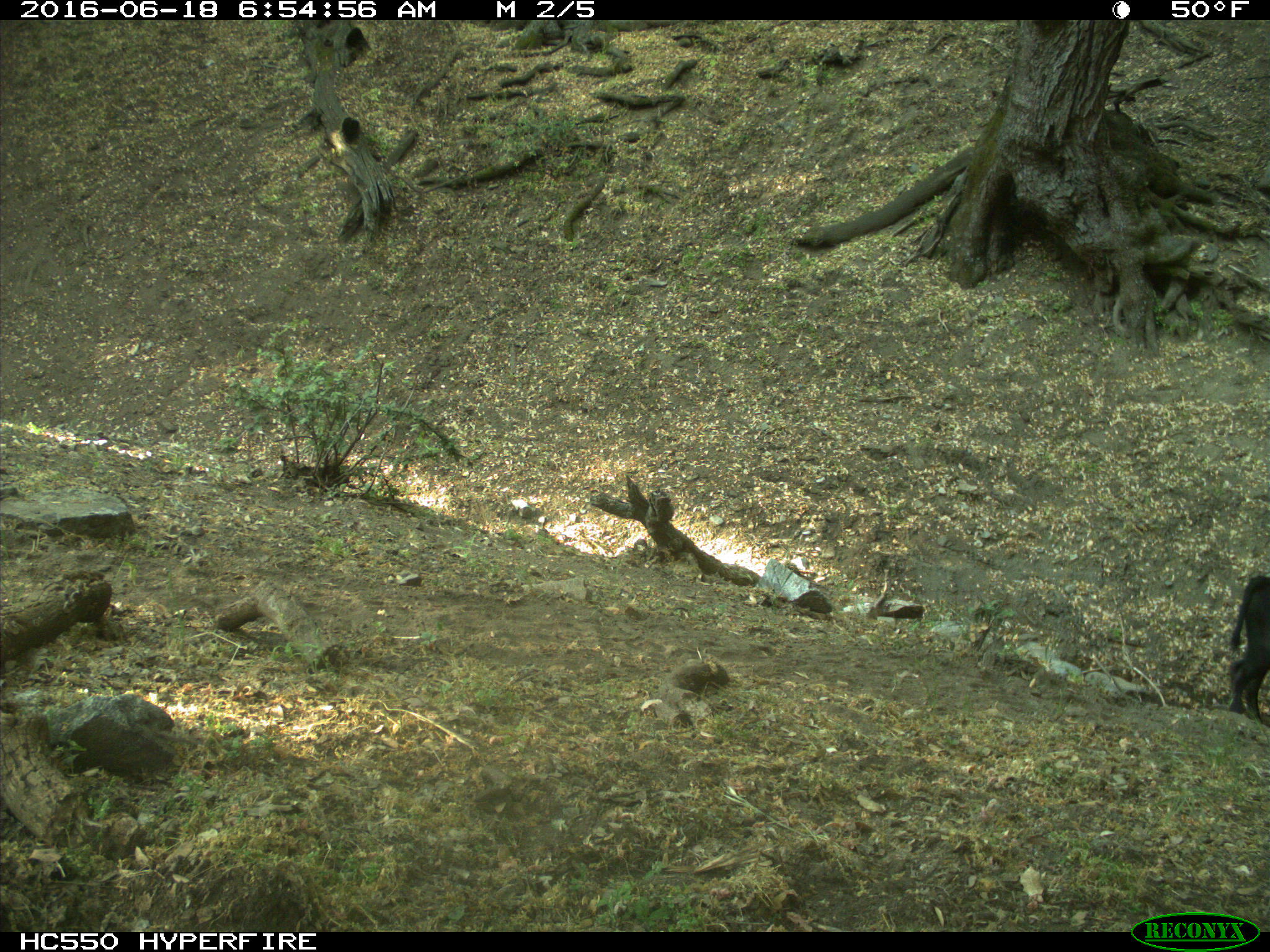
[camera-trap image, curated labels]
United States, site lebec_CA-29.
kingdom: Animalia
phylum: Chordata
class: Mammalia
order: Artiodactyla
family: Bovidae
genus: Bos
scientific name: Bos taurus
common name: domestic cow